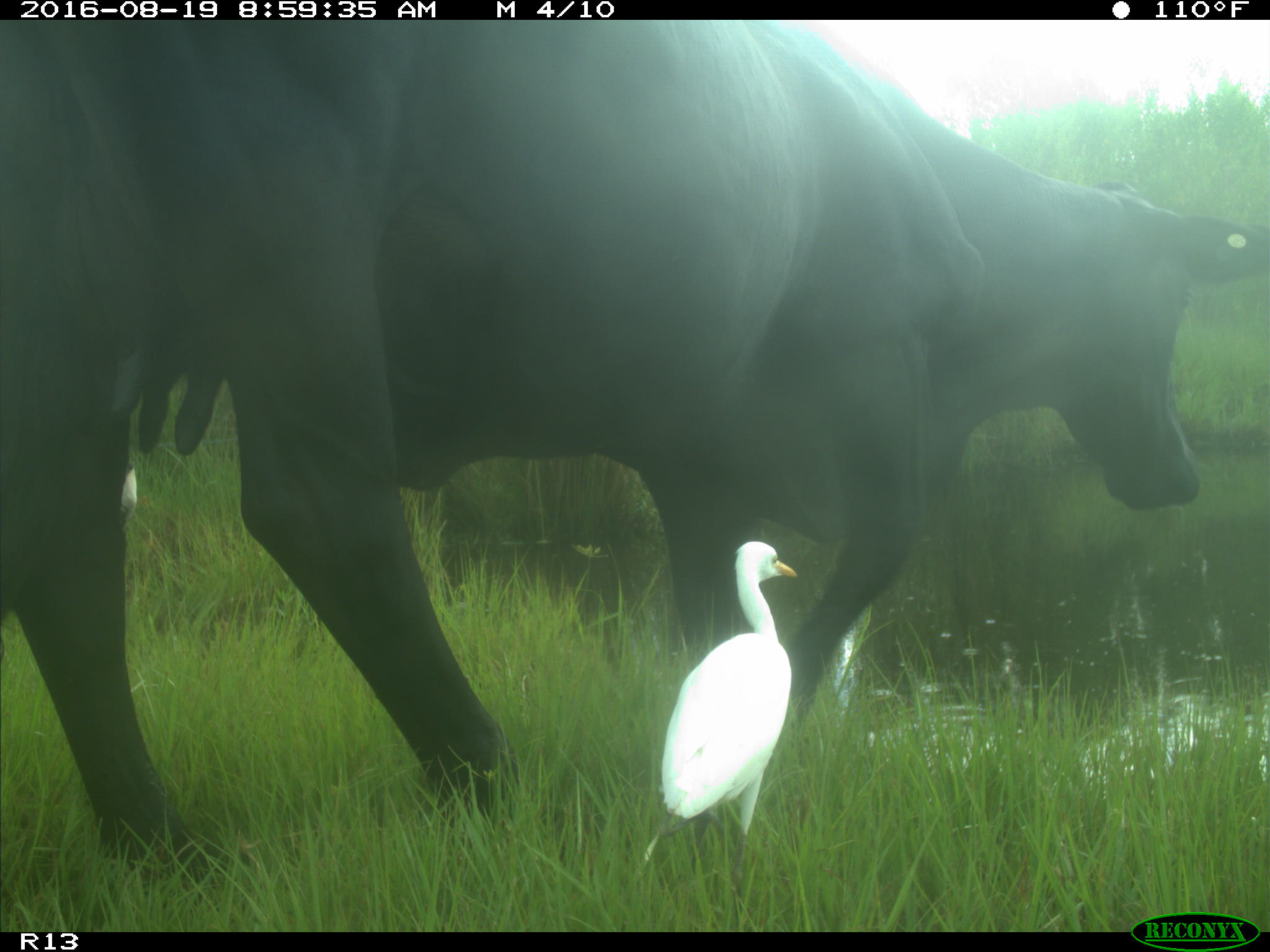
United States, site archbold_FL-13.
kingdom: Animalia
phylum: Chordata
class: Mammalia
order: Artiodactyla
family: Bovidae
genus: Bos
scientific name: Bos taurus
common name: domestic cow